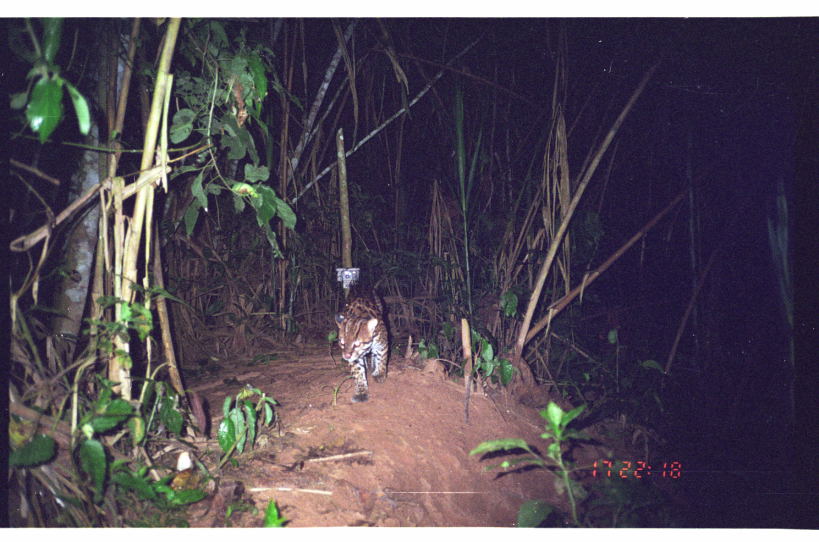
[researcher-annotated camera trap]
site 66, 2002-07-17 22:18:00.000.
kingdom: Animalia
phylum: Chordata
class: Mammalia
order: Carnivora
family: Felidae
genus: Leopardus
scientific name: Leopardus pardalis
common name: ocelot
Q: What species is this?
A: Leopardus pardalis (ocelot).